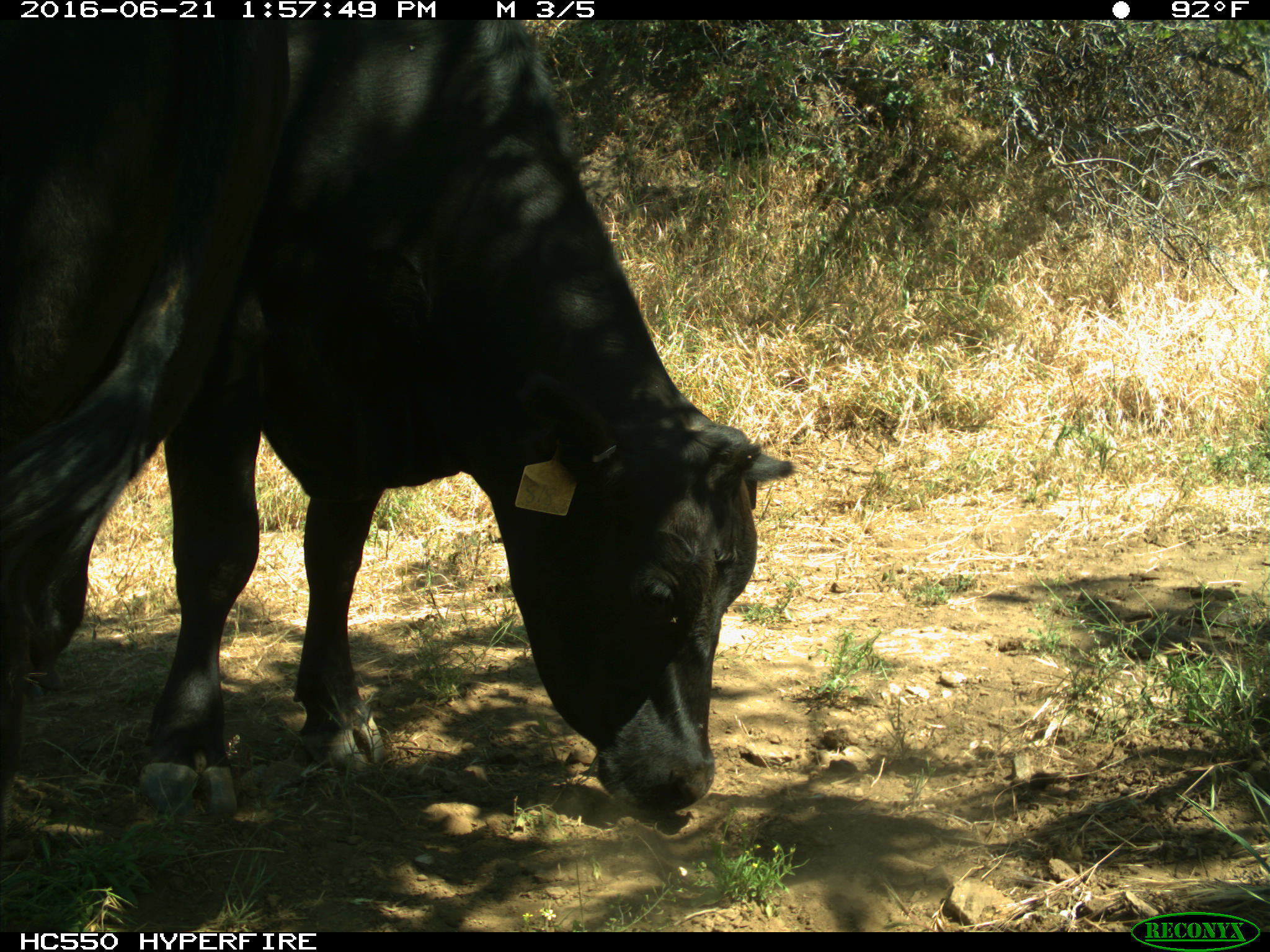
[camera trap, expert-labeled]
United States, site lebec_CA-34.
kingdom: Animalia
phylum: Chordata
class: Mammalia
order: Artiodactyla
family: Bovidae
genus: Bos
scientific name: Bos taurus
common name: domestic cow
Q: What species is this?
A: Bos taurus (domestic cow).